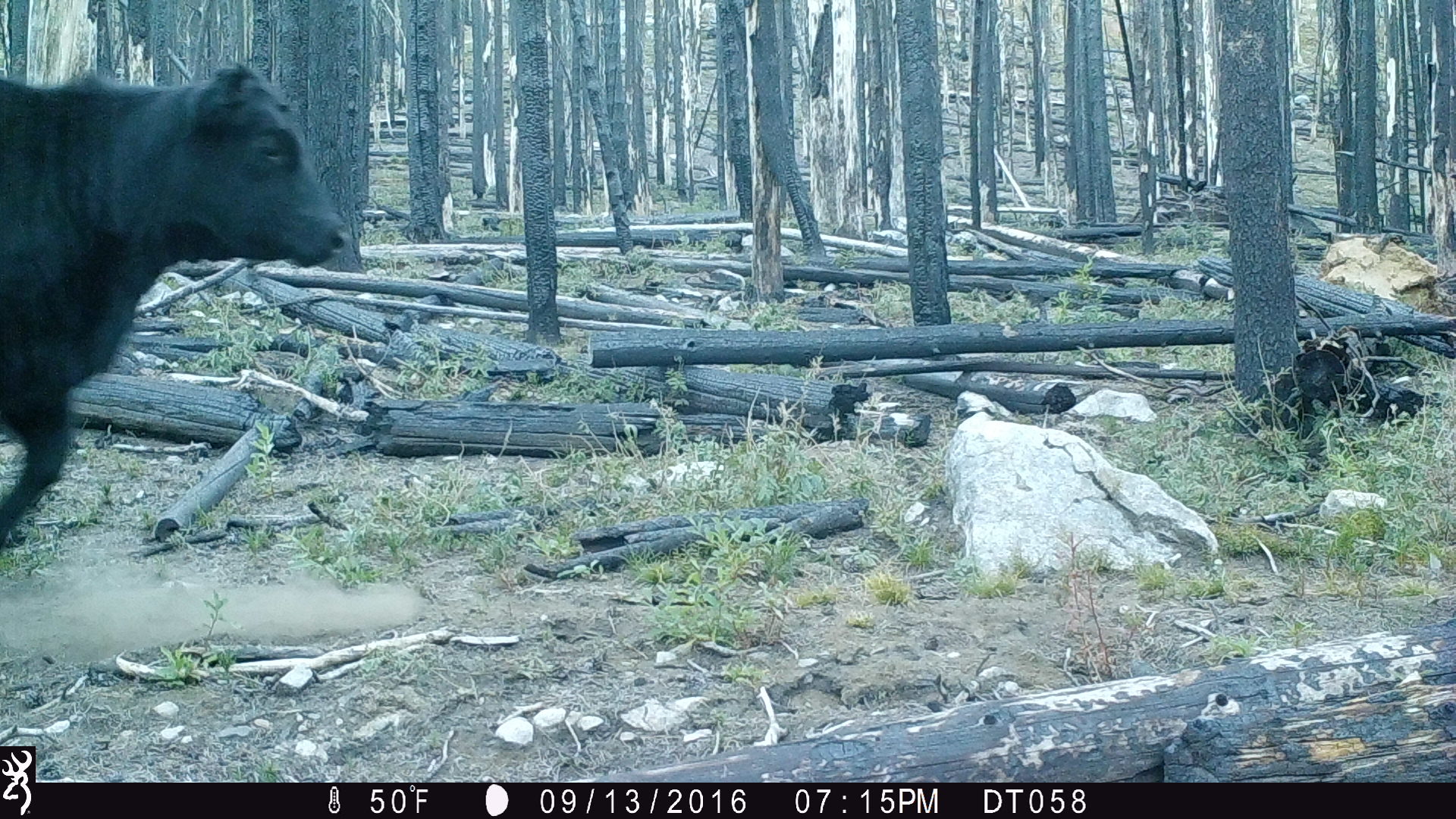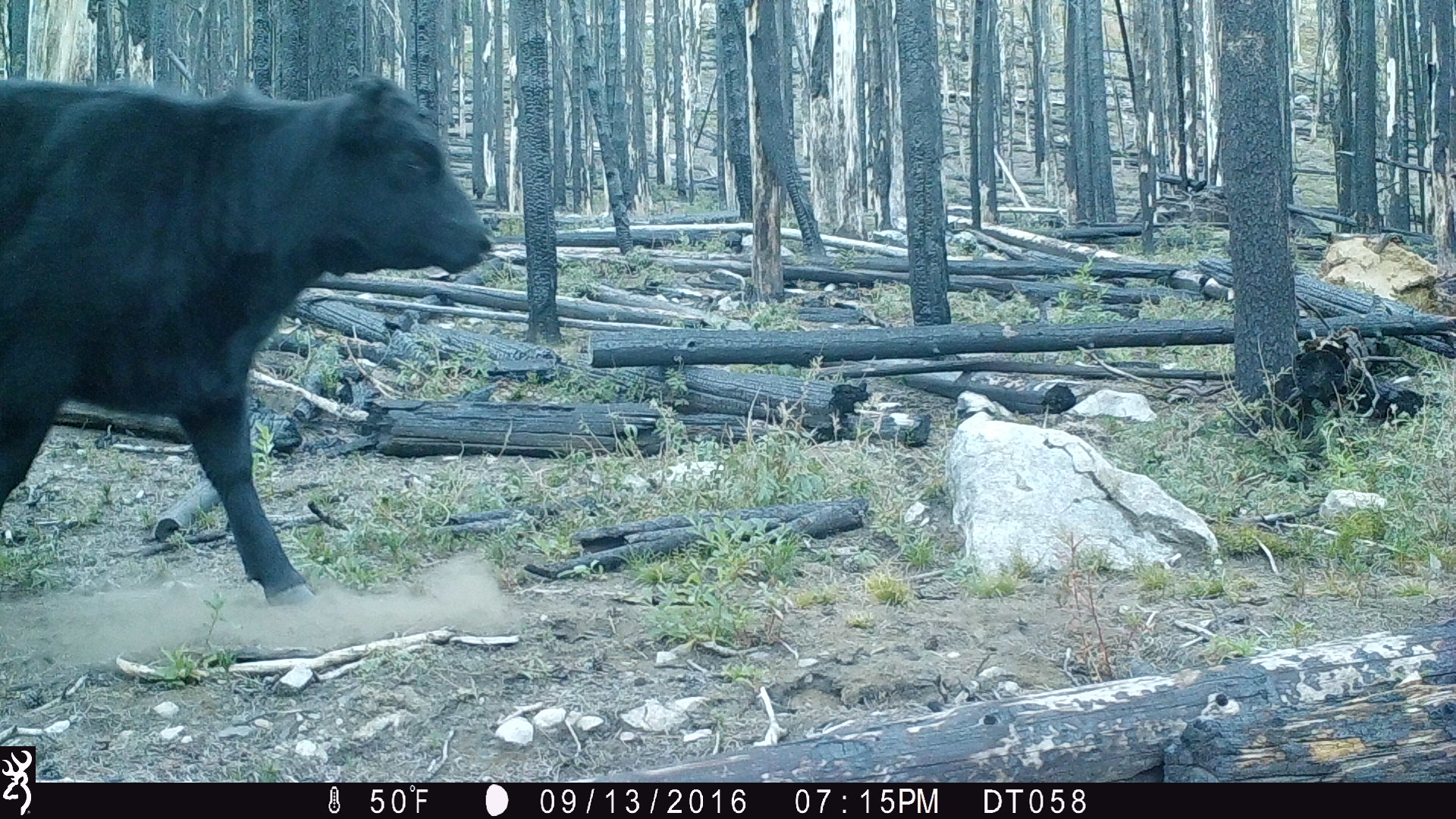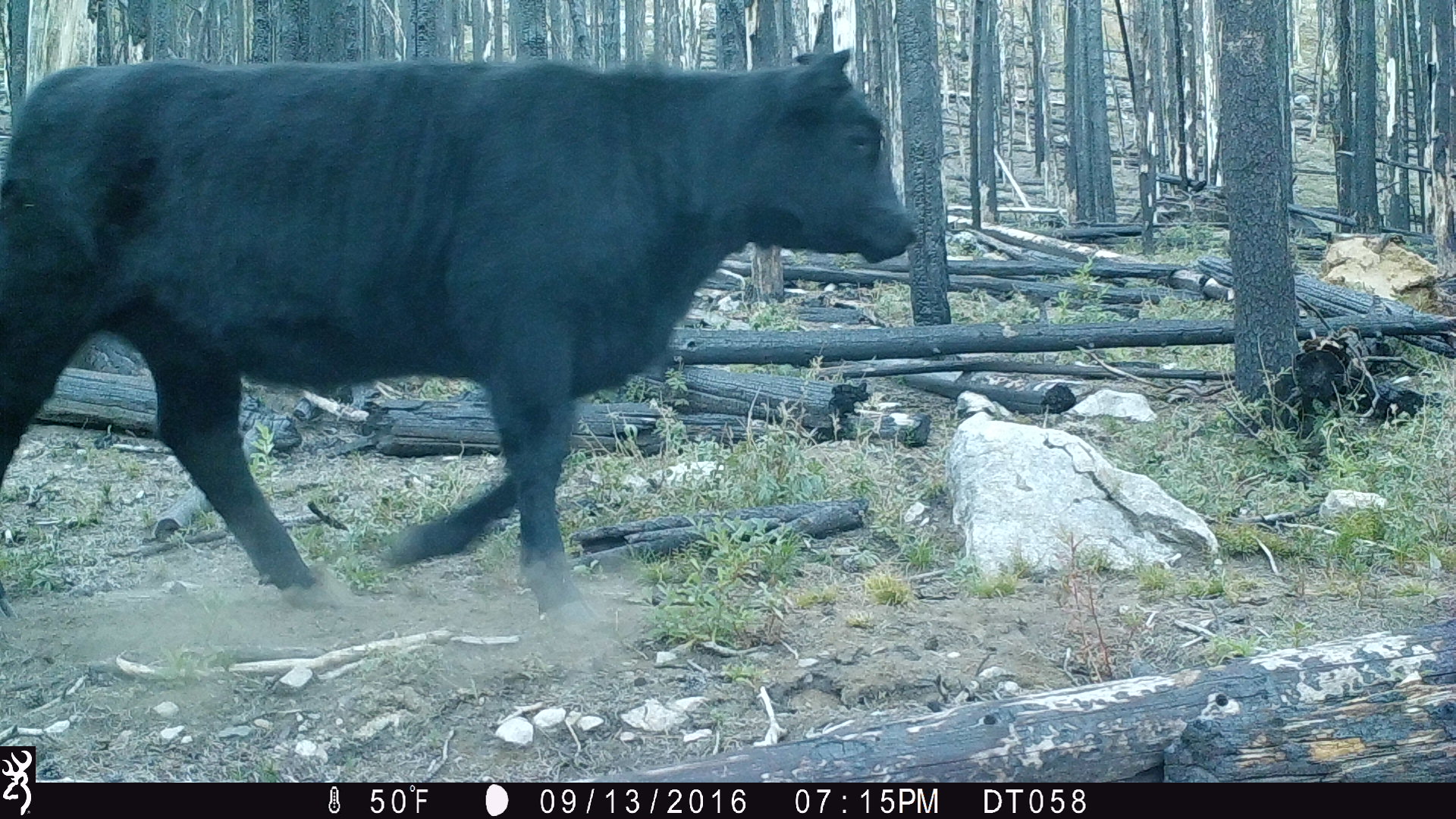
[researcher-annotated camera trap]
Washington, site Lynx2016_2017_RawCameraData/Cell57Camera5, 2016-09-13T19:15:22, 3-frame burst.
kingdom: Animalia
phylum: Chordata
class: Mammalia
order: Artiodactyla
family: Bovidae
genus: Bos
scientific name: Bos taurus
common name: domestic cattle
Domestic cattle (Bos taurus). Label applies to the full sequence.